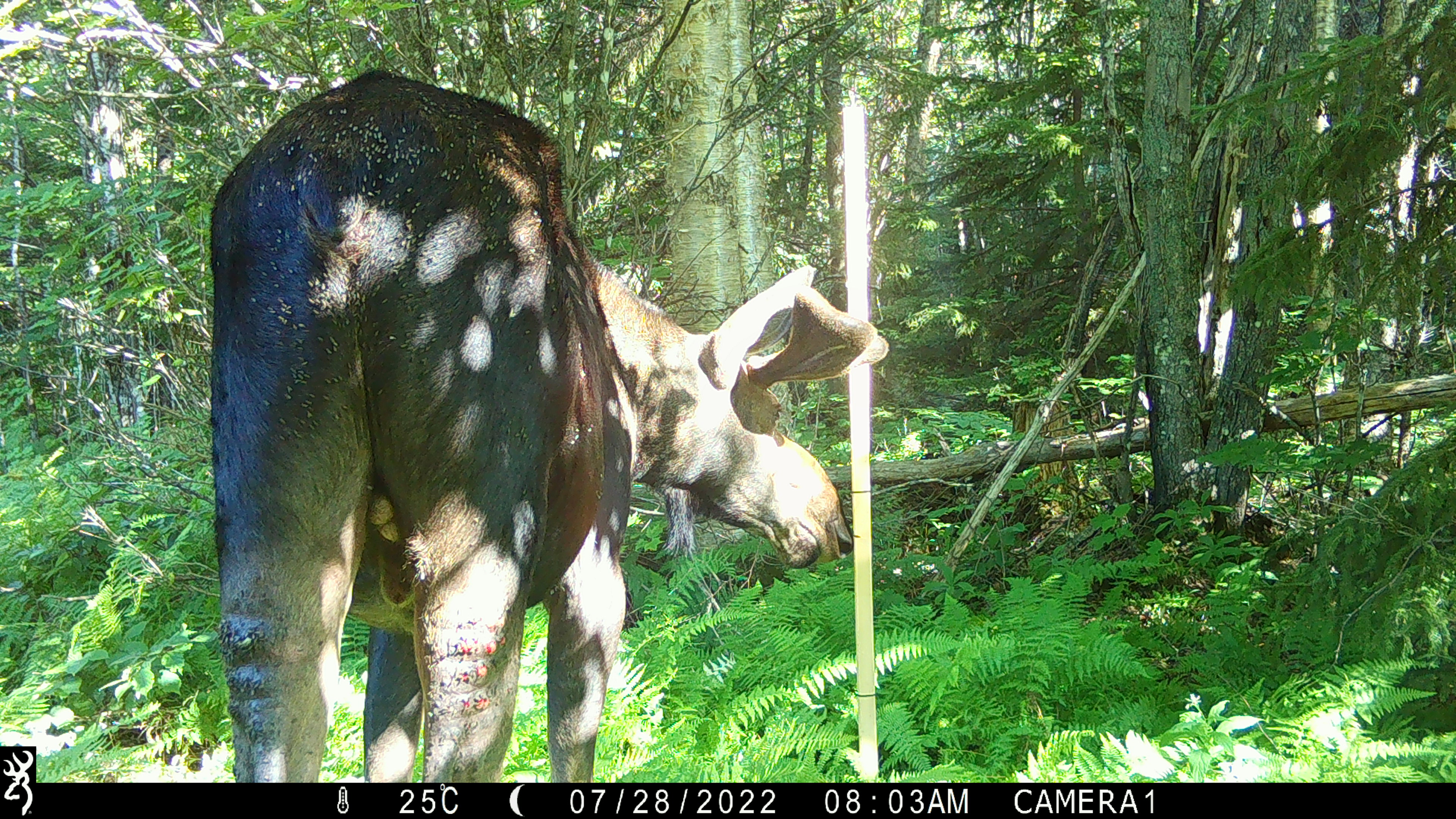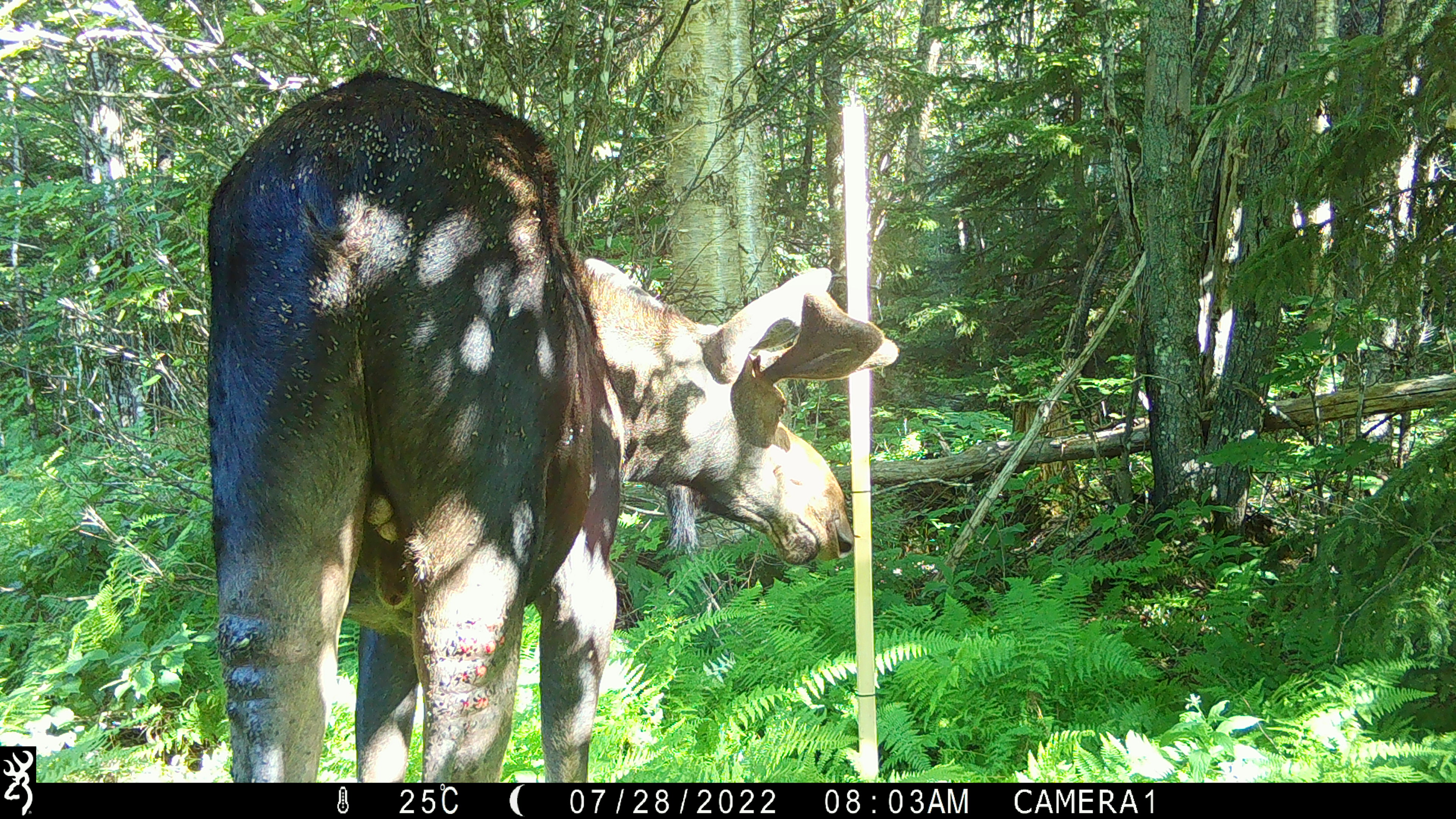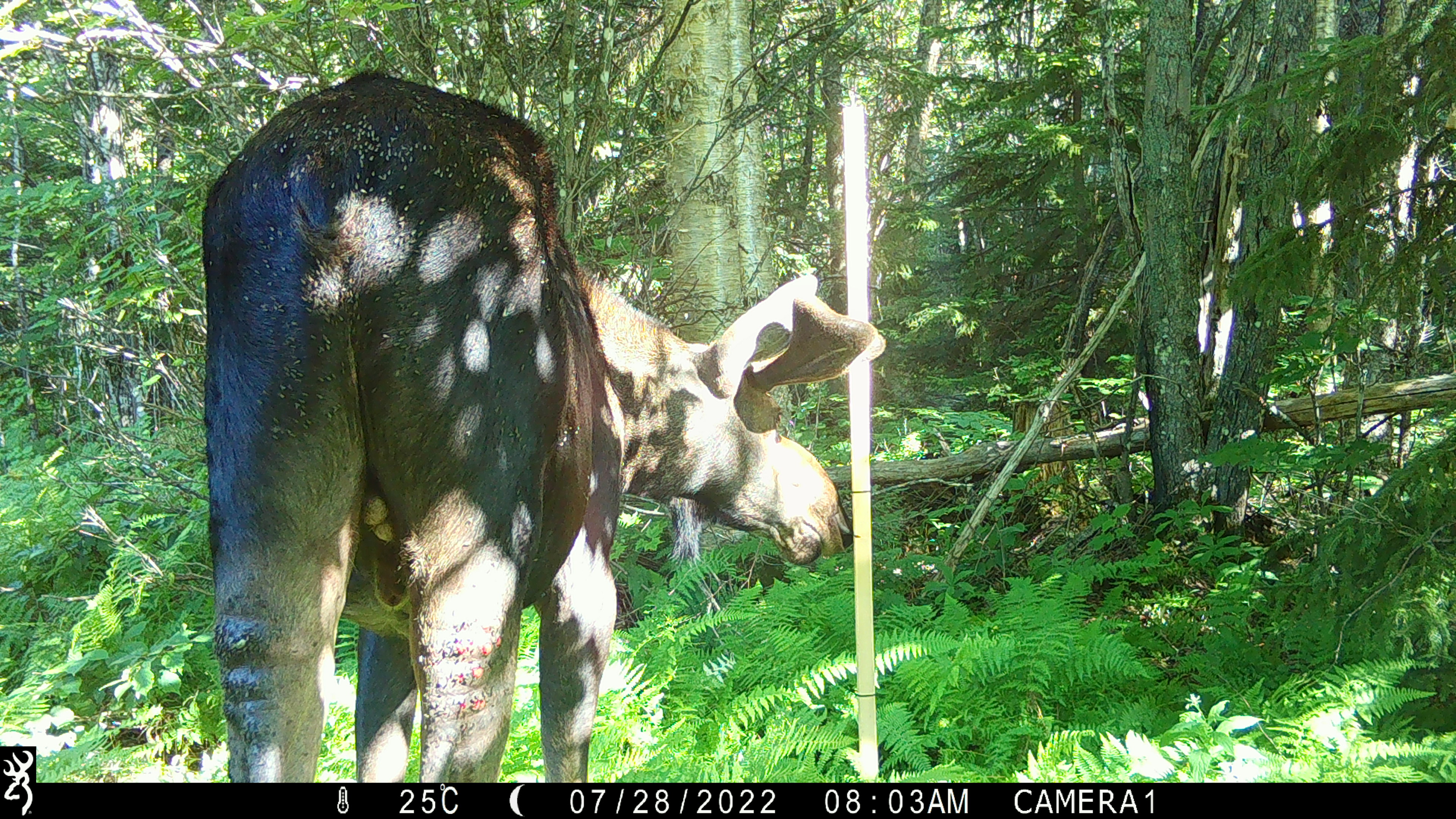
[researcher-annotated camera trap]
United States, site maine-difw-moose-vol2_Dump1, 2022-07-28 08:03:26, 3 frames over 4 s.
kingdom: Animalia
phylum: Chordata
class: Mammalia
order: Artiodactyla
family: Cervidae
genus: Alces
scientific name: Alces alces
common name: moose